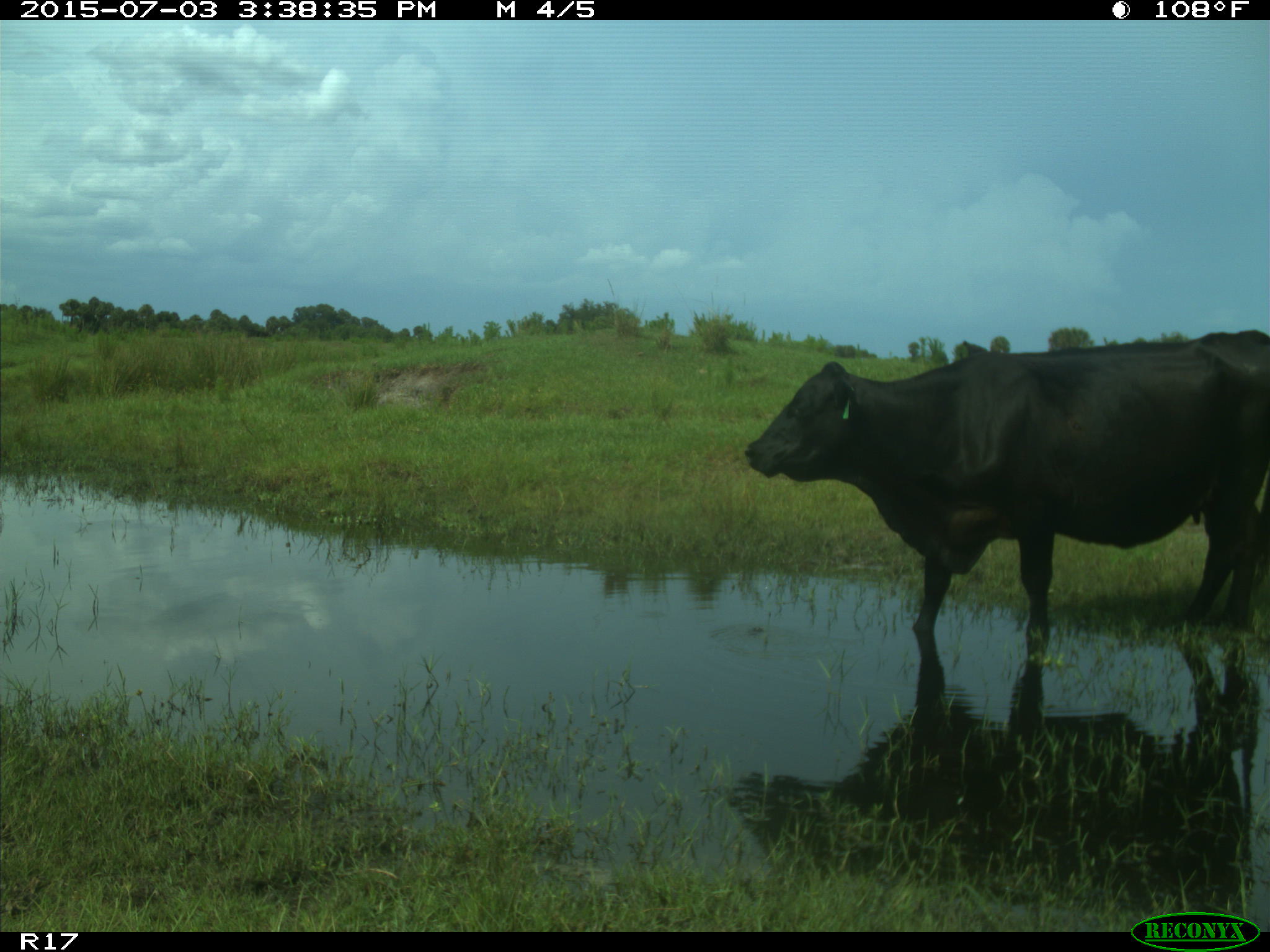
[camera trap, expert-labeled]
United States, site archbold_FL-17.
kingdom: Animalia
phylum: Chordata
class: Mammalia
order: Artiodactyla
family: Bovidae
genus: Bos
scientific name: Bos taurus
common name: domestic cow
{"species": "Bos taurus (domestic cow)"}